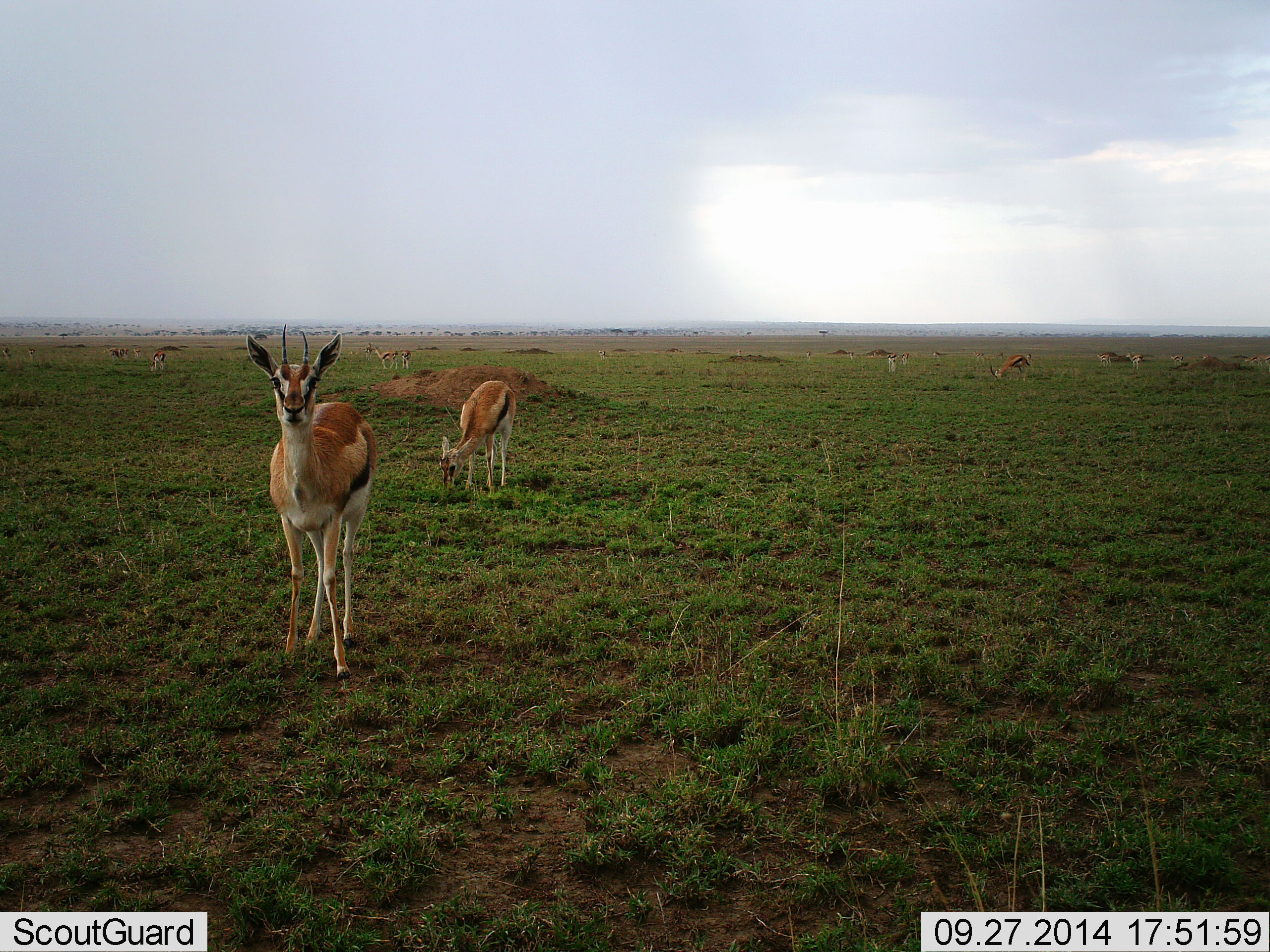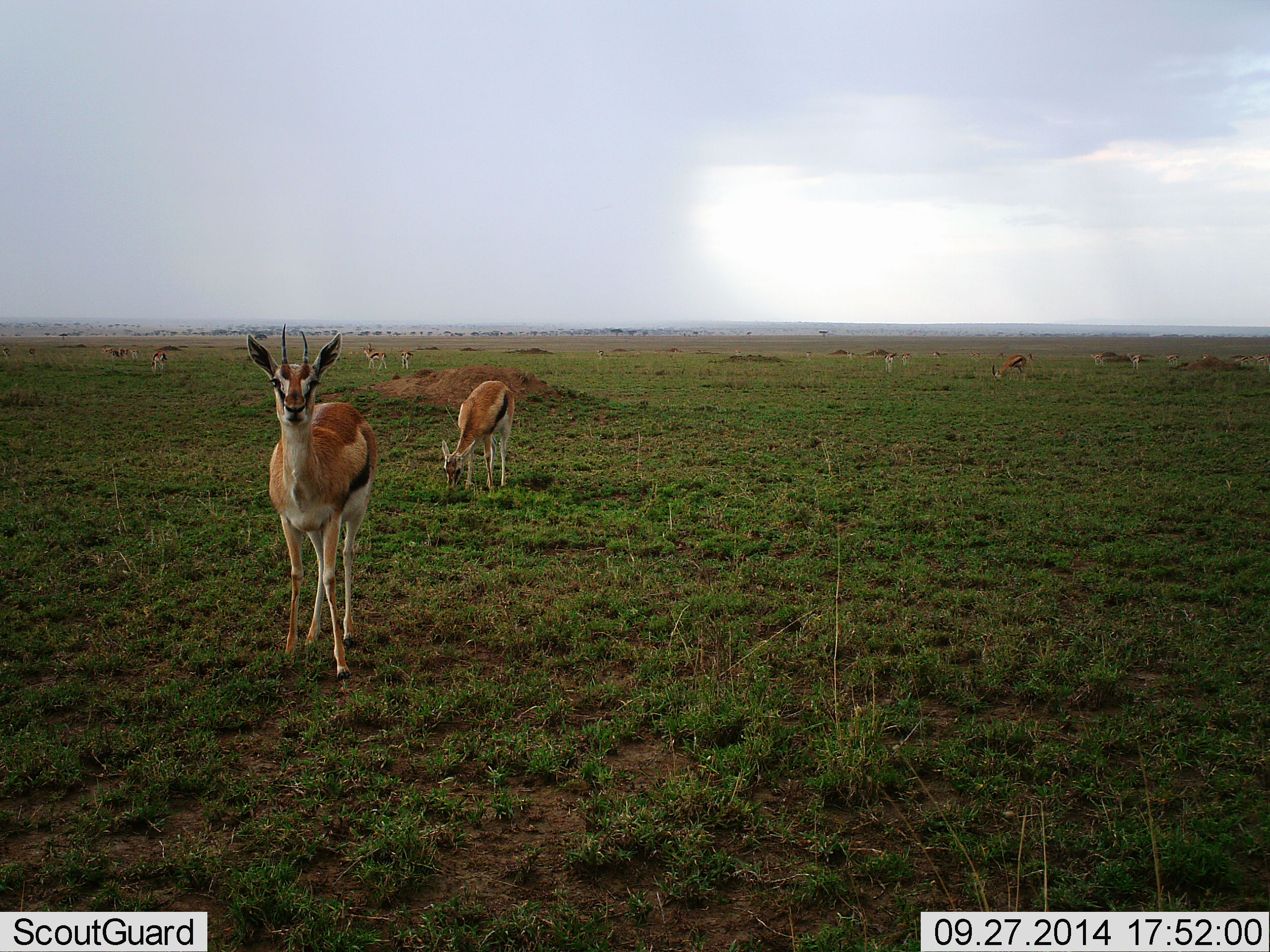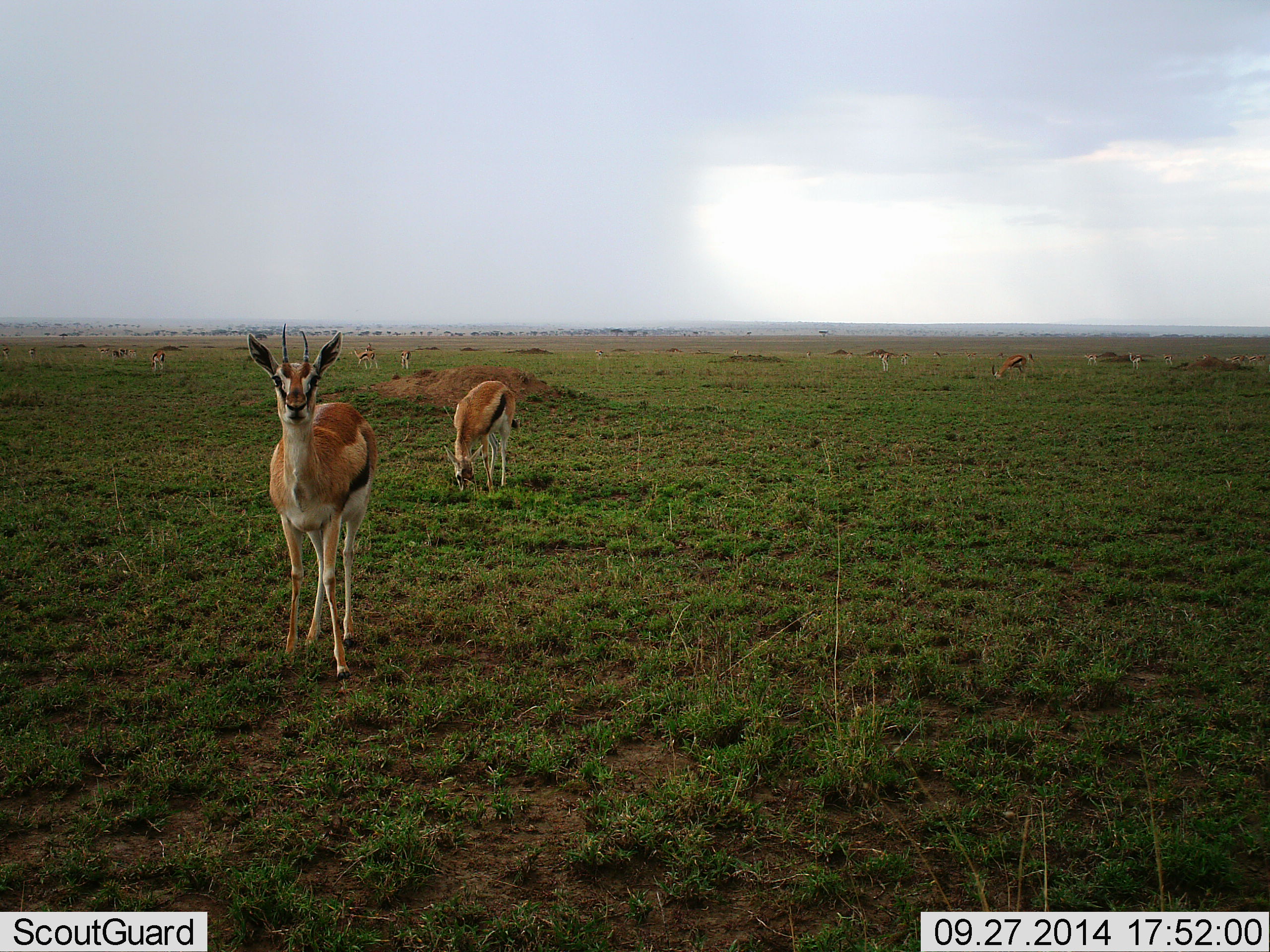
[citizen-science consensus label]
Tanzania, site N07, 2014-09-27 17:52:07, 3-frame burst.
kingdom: Animalia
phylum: Chordata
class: Mammalia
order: Artiodactyla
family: Bovidae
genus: Eudorcas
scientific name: Eudorcas thomsonii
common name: thomson's gazelle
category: gazellethomsons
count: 8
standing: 90%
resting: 0%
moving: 50%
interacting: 0%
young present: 0%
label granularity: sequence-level